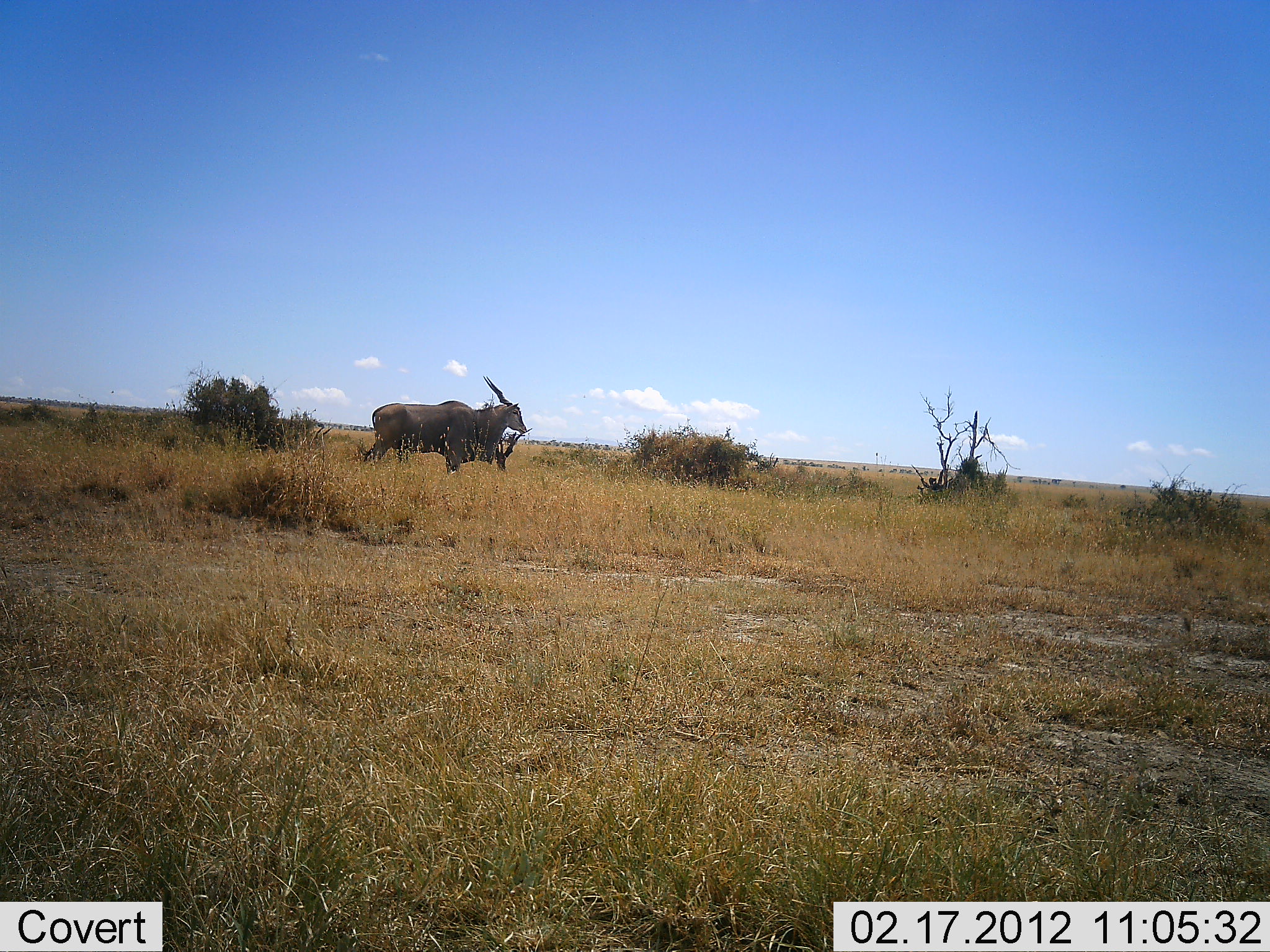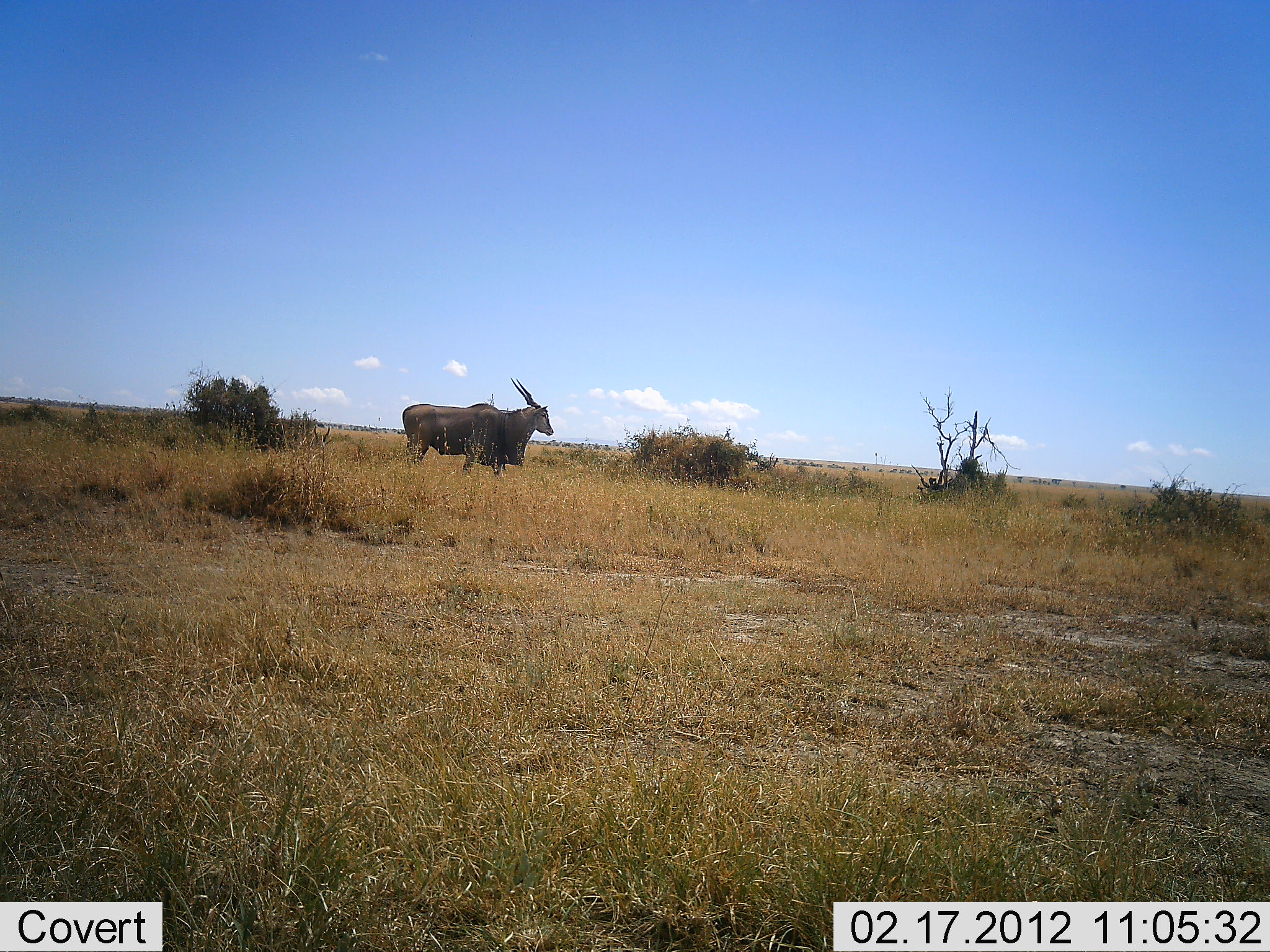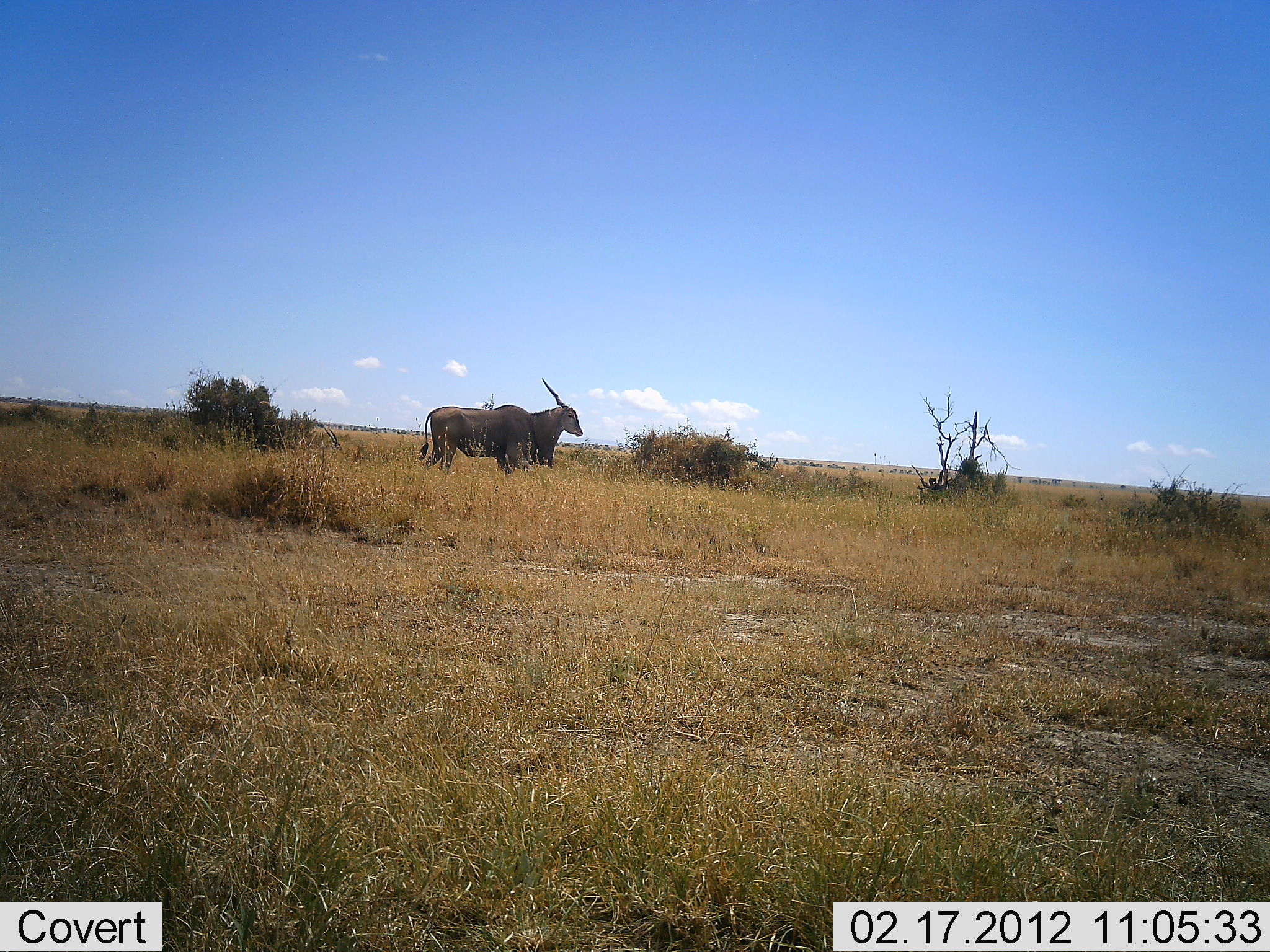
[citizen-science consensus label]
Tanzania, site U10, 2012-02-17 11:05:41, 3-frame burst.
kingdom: Animalia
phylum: Chordata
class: Mammalia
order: Artiodactyla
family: Bovidae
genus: Tragelaphus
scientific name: Tragelaphus oryx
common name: eland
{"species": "eland (Tragelaphus oryx)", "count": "1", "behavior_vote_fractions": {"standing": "17%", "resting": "9%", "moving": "83%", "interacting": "0%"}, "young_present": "0%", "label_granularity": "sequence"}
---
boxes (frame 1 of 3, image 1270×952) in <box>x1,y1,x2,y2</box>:
animal: <box>364,376,527,475</box>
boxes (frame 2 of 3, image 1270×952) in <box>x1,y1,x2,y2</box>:
animal: <box>402,377,554,474</box>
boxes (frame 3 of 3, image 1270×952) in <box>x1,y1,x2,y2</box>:
animal: <box>419,376,584,475</box>